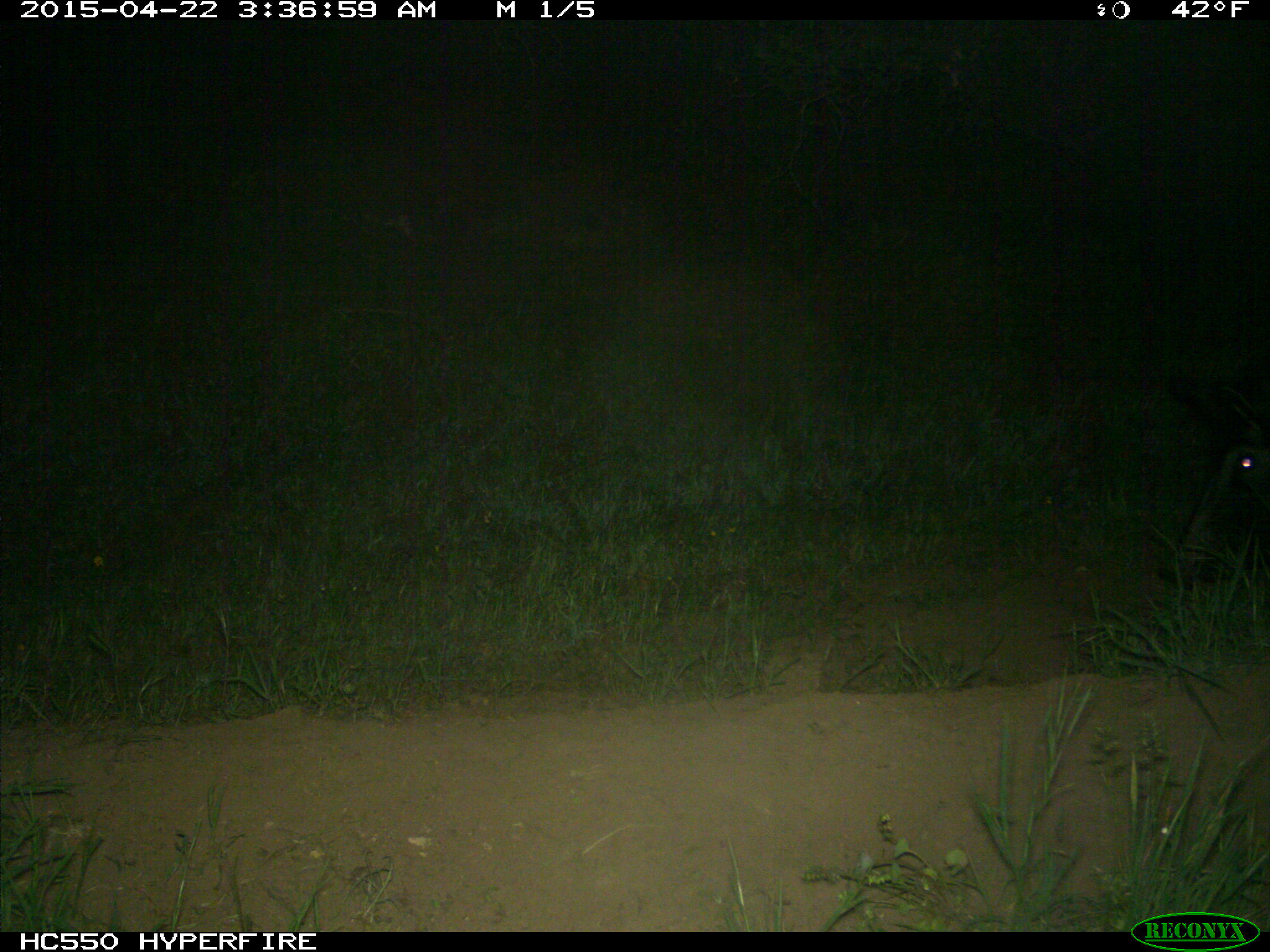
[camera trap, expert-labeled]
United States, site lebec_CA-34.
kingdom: Animalia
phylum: Chordata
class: Mammalia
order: Artiodactyla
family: Suidae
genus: Sus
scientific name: Sus scrofa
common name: wild boar